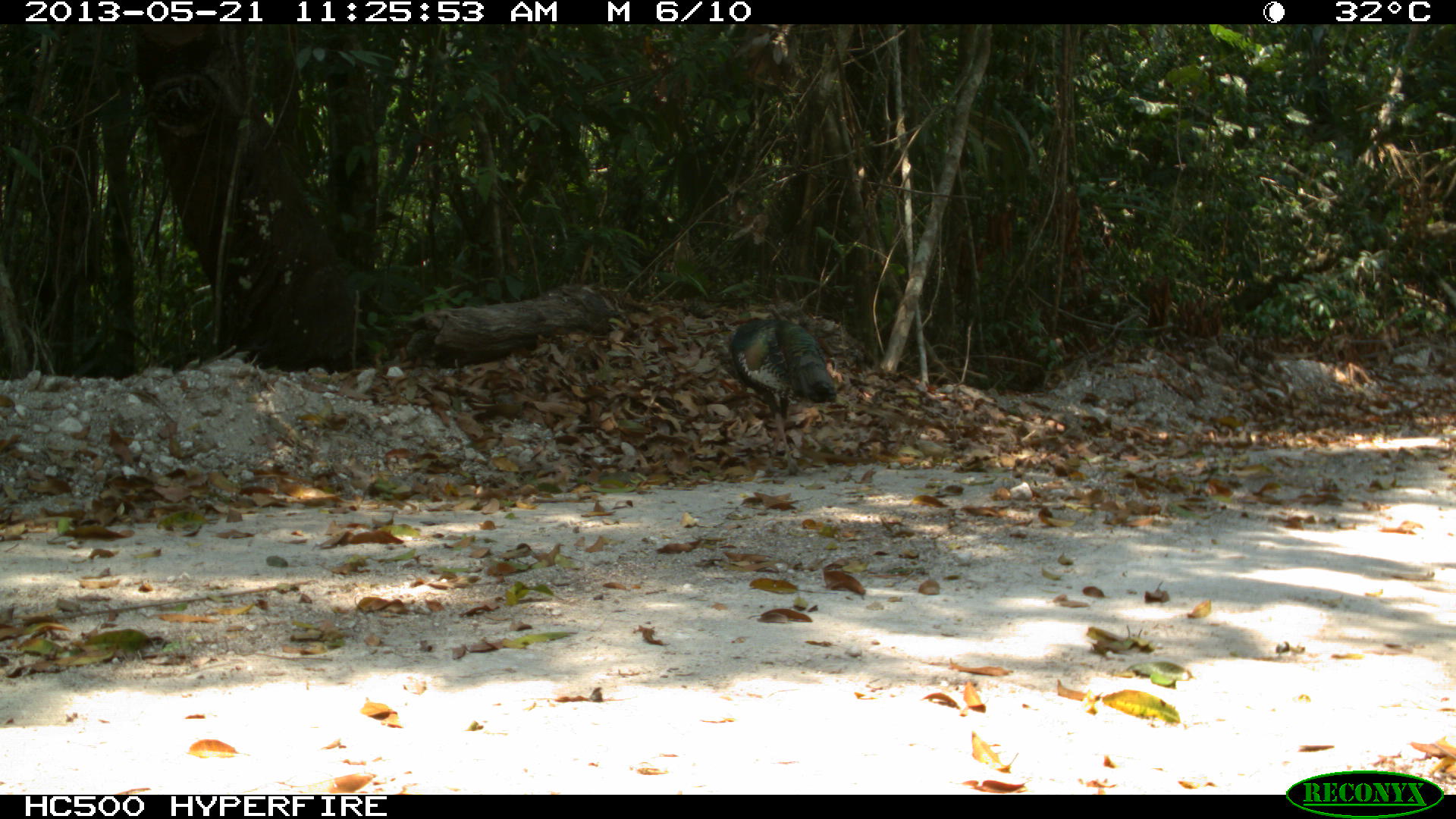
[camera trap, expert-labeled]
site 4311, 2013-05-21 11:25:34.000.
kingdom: Animalia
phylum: Chordata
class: Aves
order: Galliformes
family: Phasianidae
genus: Meleagris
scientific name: Meleagris ocellata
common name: ocellated turkey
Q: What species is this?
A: Meleagris ocellata (ocellated turkey).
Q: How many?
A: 1.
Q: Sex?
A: Male.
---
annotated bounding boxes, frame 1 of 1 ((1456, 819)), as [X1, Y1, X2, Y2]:
meleagris ocellata: [730, 317, 838, 476]